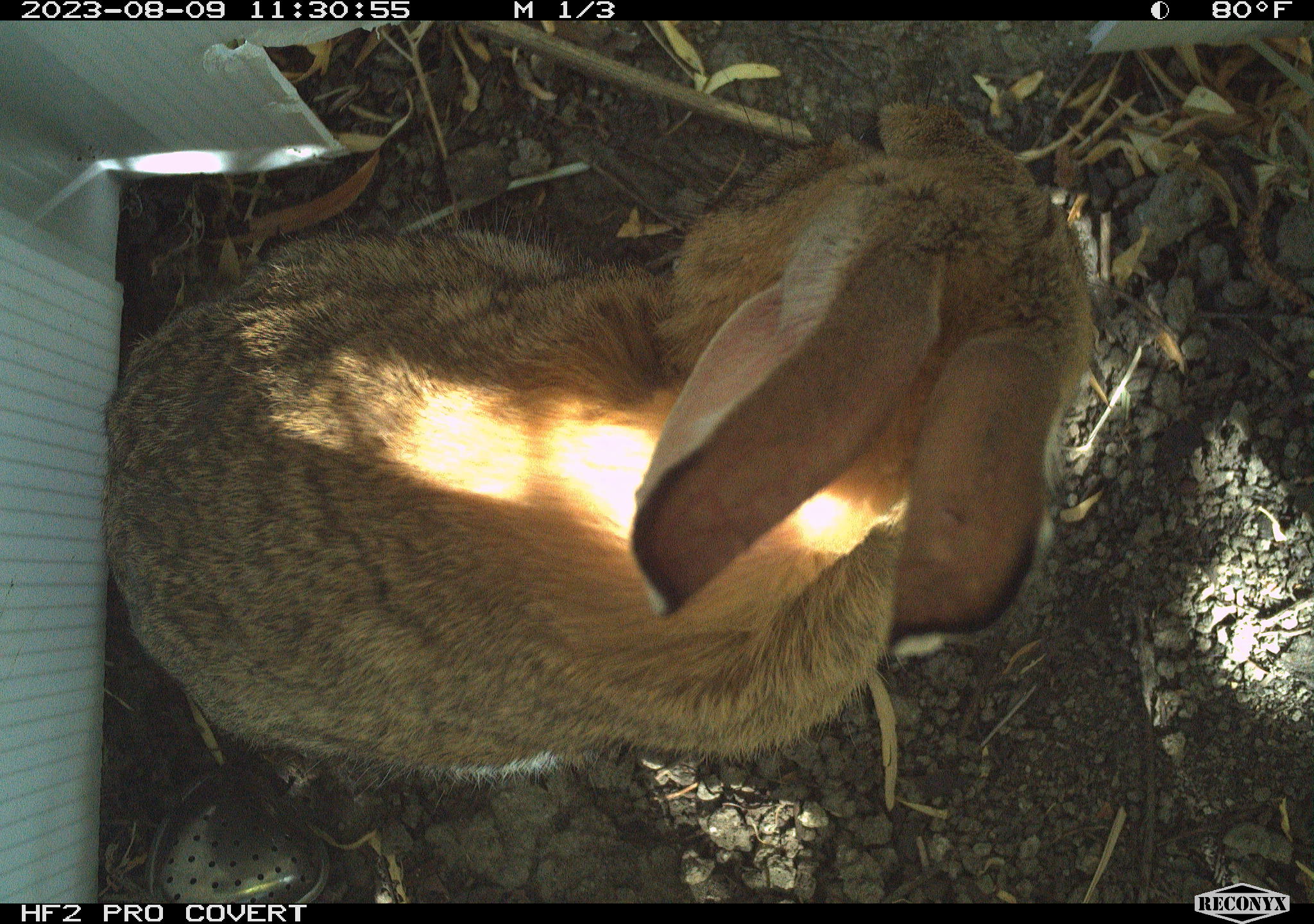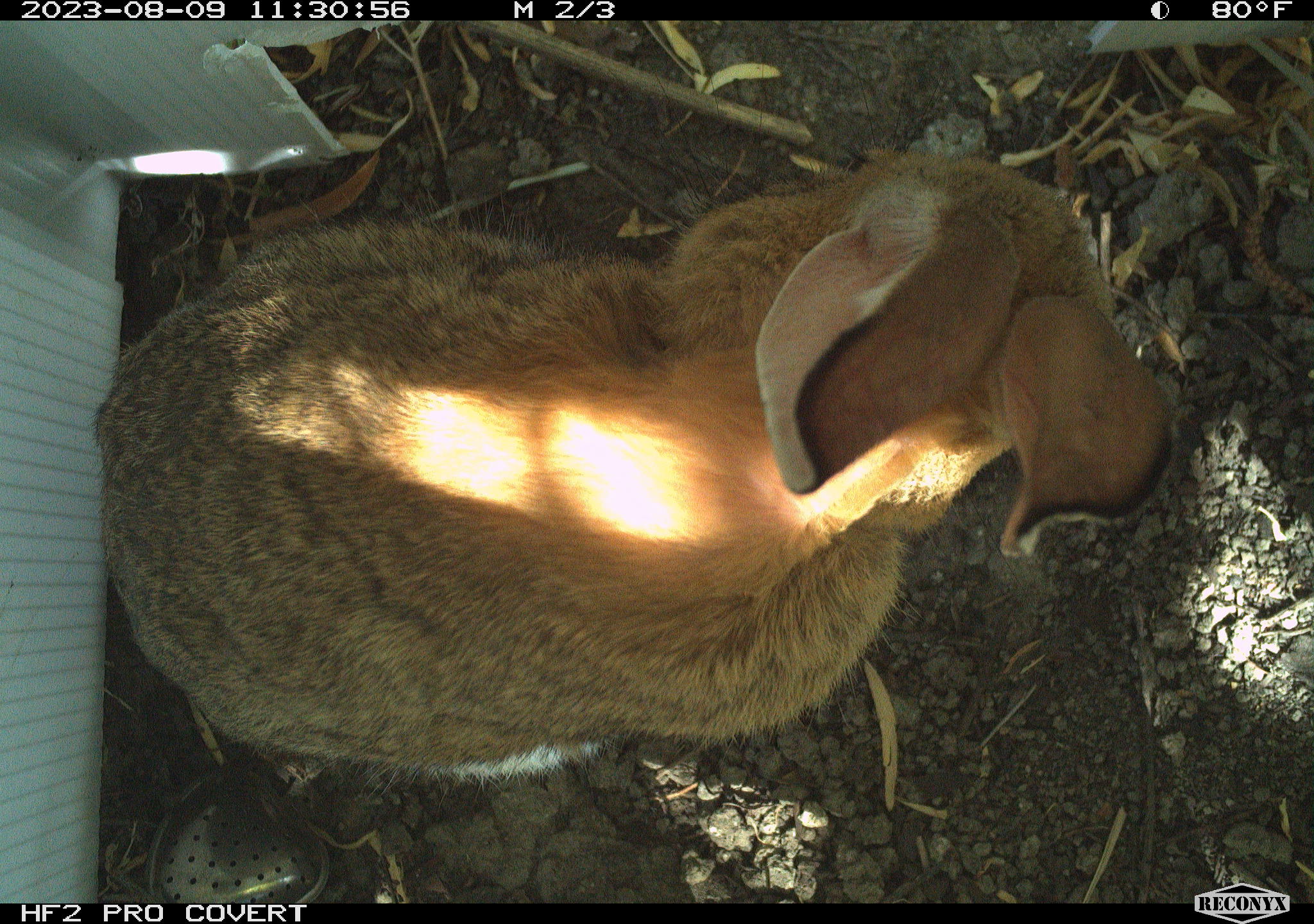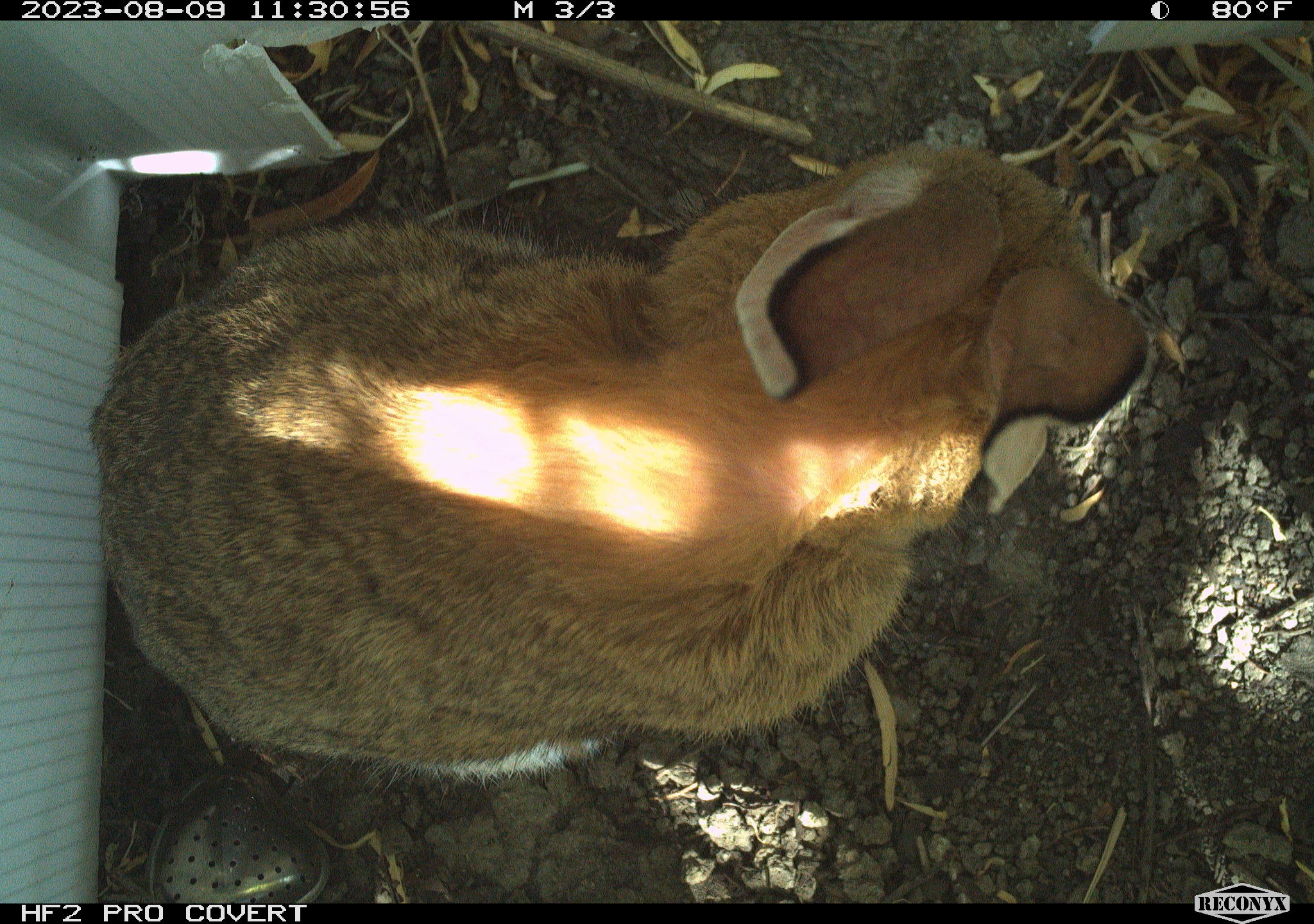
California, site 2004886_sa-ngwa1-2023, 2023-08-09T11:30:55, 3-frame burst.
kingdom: Animalia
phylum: Chordata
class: Mammalia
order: Lagomorpha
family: Leporidae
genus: Sylvilagus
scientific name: Sylvilagus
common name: cottontail rabbits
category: sylvilagus species